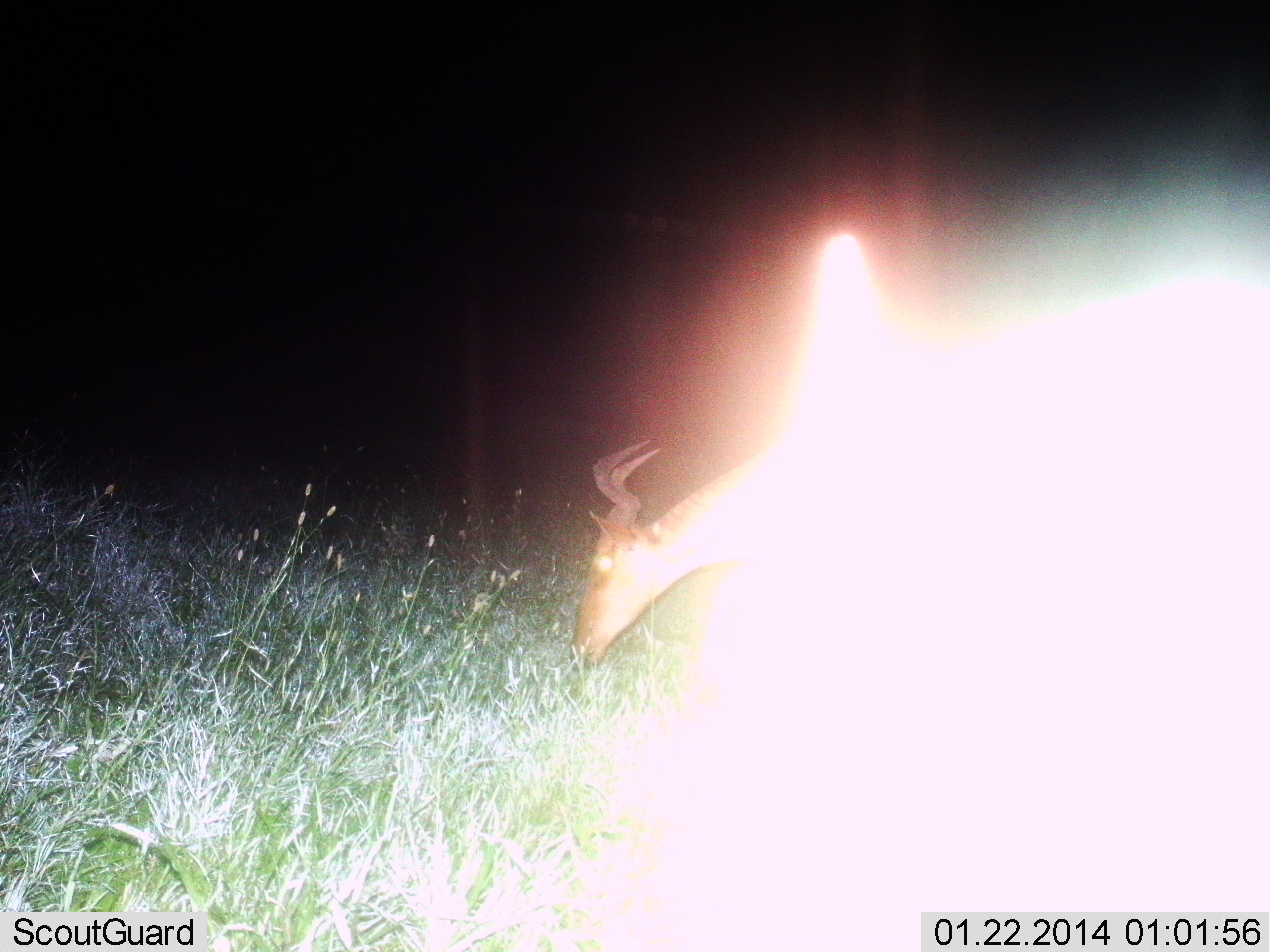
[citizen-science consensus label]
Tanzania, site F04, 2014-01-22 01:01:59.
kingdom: Animalia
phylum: Chordata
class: Mammalia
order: Artiodactyla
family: Bovidae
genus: Alcelaphus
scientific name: Alcelaphus buselaphus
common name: hartebeest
Hartebeest (Alcelaphus buselaphus), count 1. Behavior (volunteer vote fractions): standing 20%, resting 0%, moving 0%, interacting 0%. Young present (vote fraction): 0%. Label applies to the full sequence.